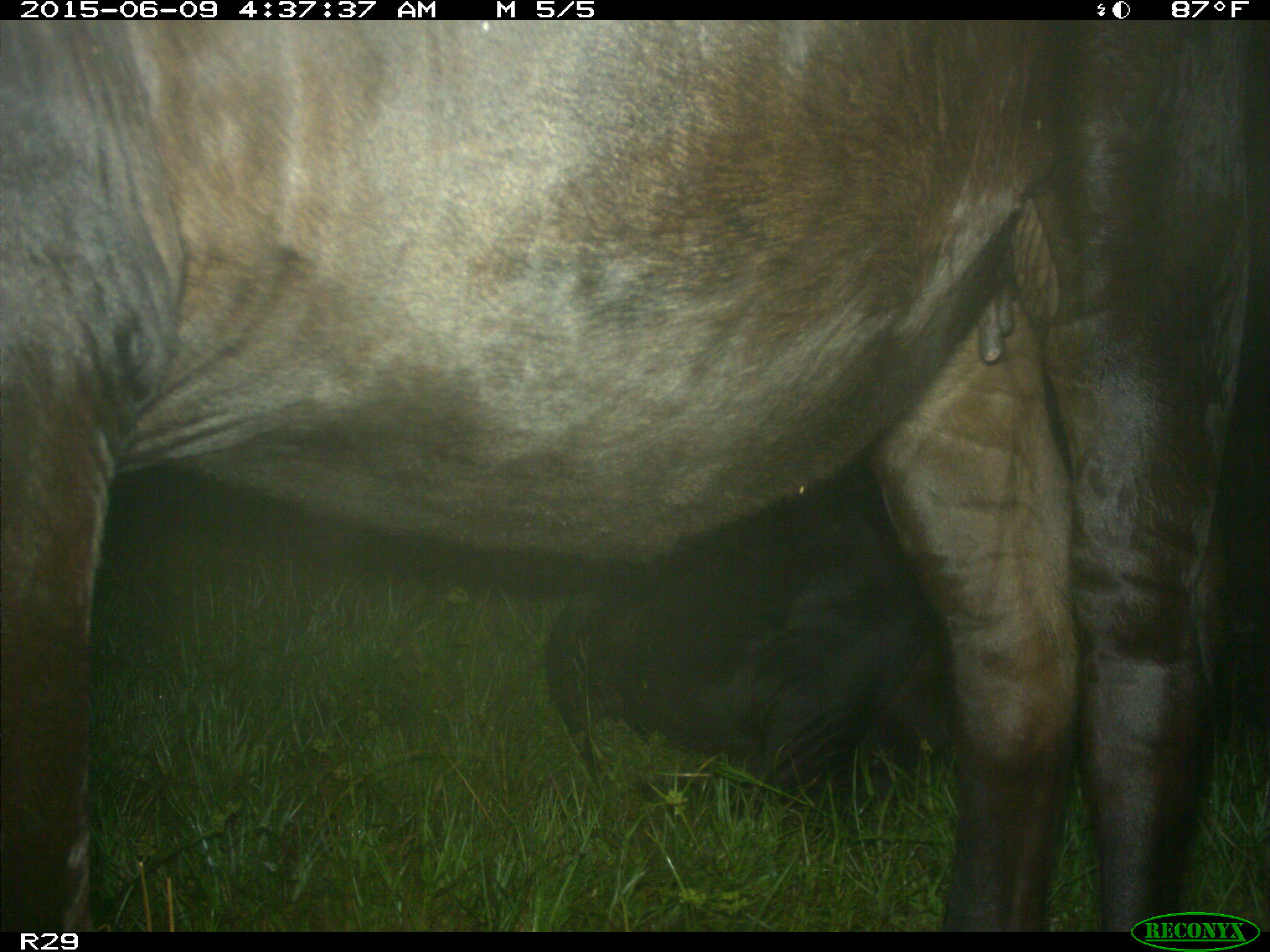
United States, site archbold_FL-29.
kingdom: Animalia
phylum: Chordata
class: Mammalia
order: Artiodactyla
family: Bovidae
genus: Bos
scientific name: Bos taurus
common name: domestic cow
Bos taurus (domestic cow).